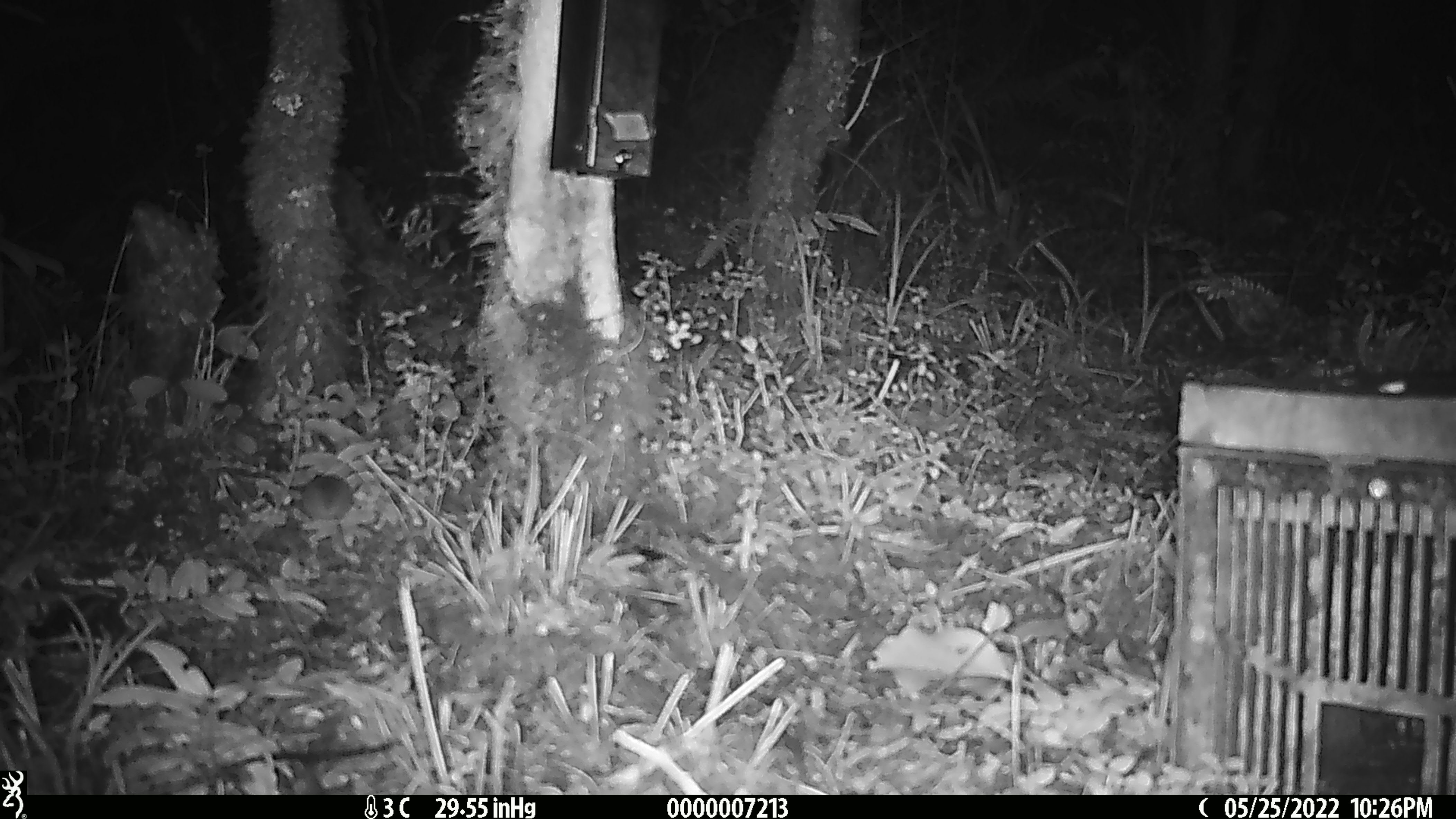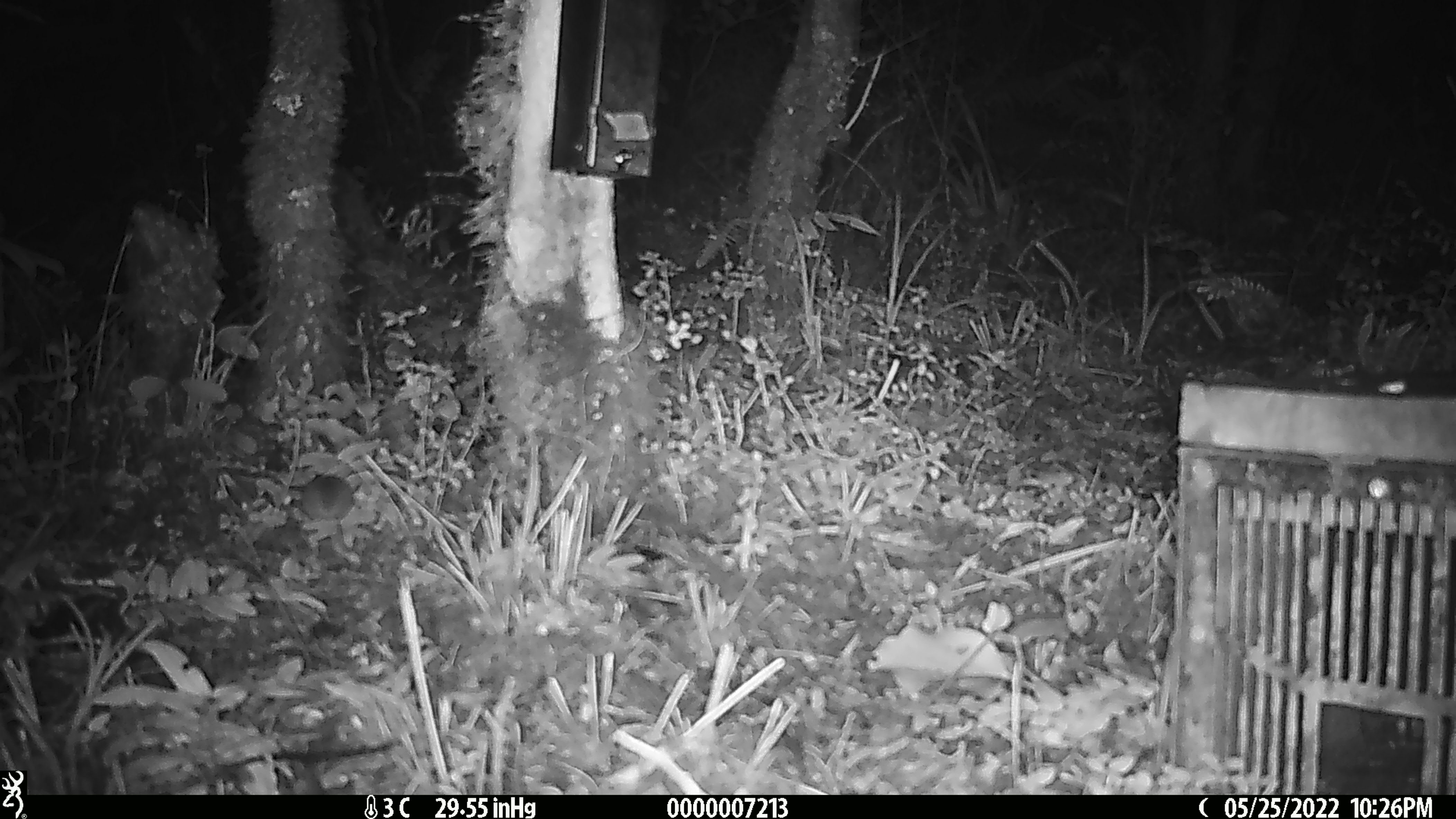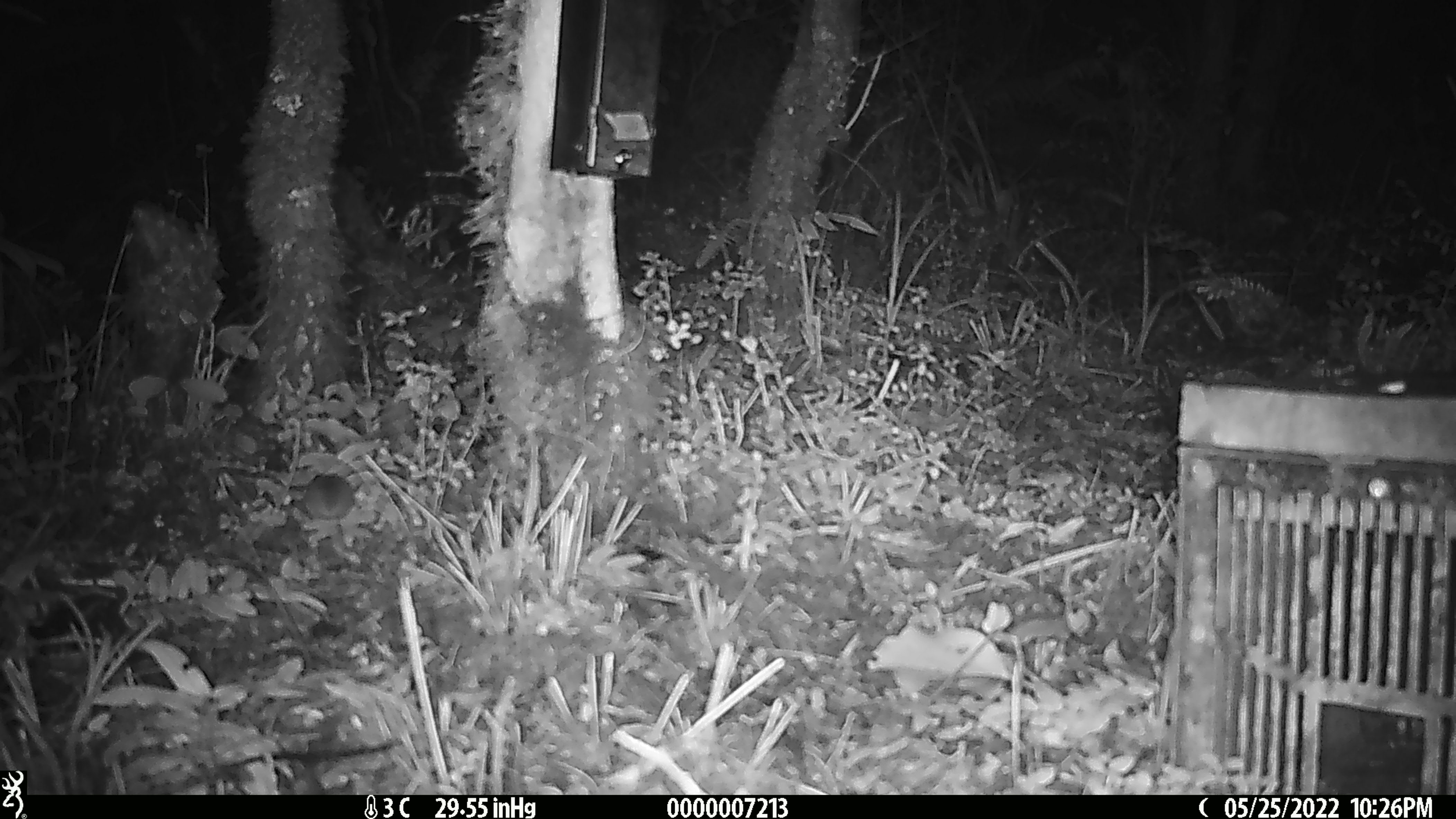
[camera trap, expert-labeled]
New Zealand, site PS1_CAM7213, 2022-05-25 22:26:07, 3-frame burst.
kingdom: Animalia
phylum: Chordata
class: Mammalia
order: Rodentia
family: Muridae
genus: Mus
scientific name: Mus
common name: mouse